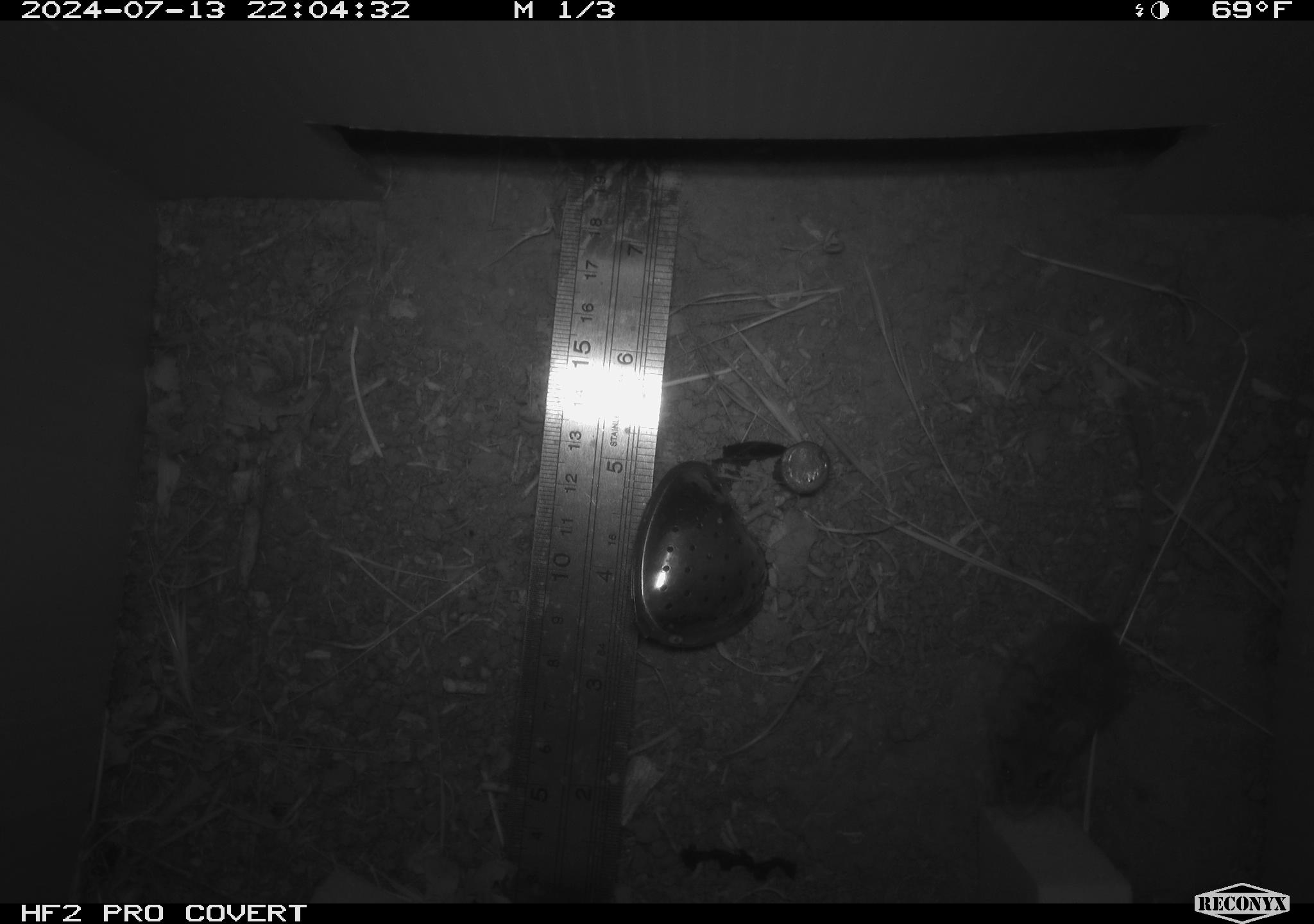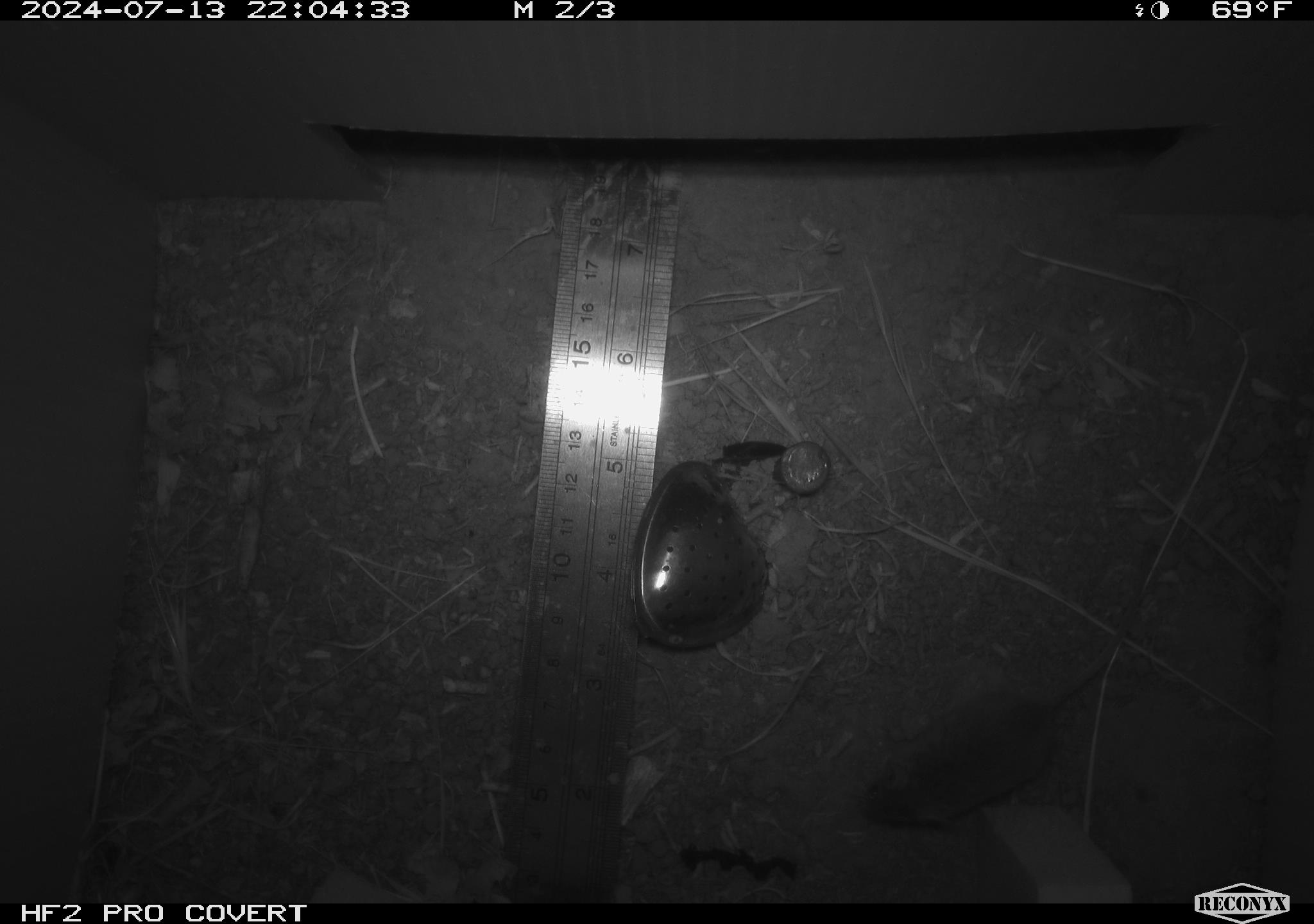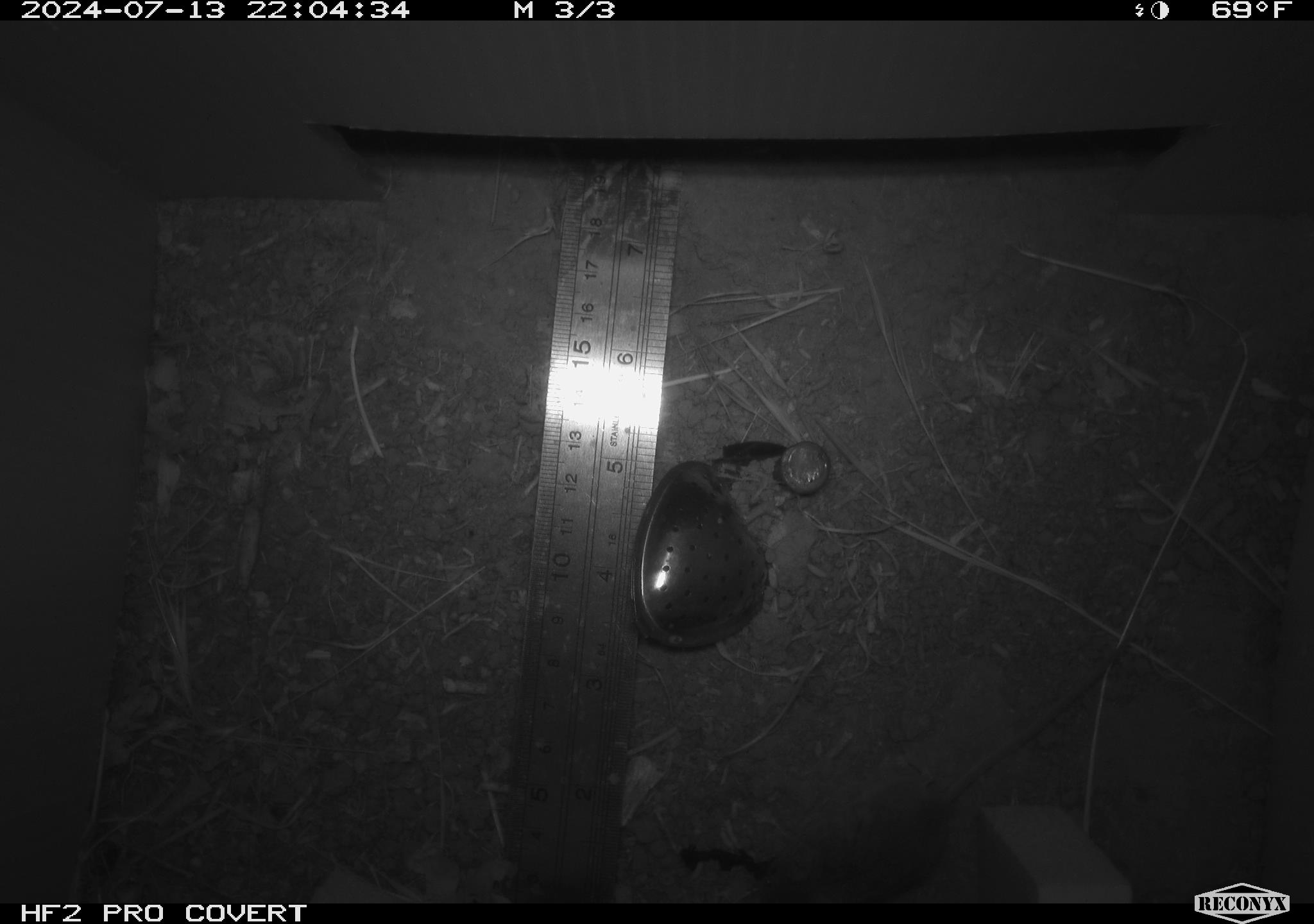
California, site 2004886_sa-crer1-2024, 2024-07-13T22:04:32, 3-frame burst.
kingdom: Animalia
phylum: Chordata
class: Mammalia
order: Rodentia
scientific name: Rodentia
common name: mouse species